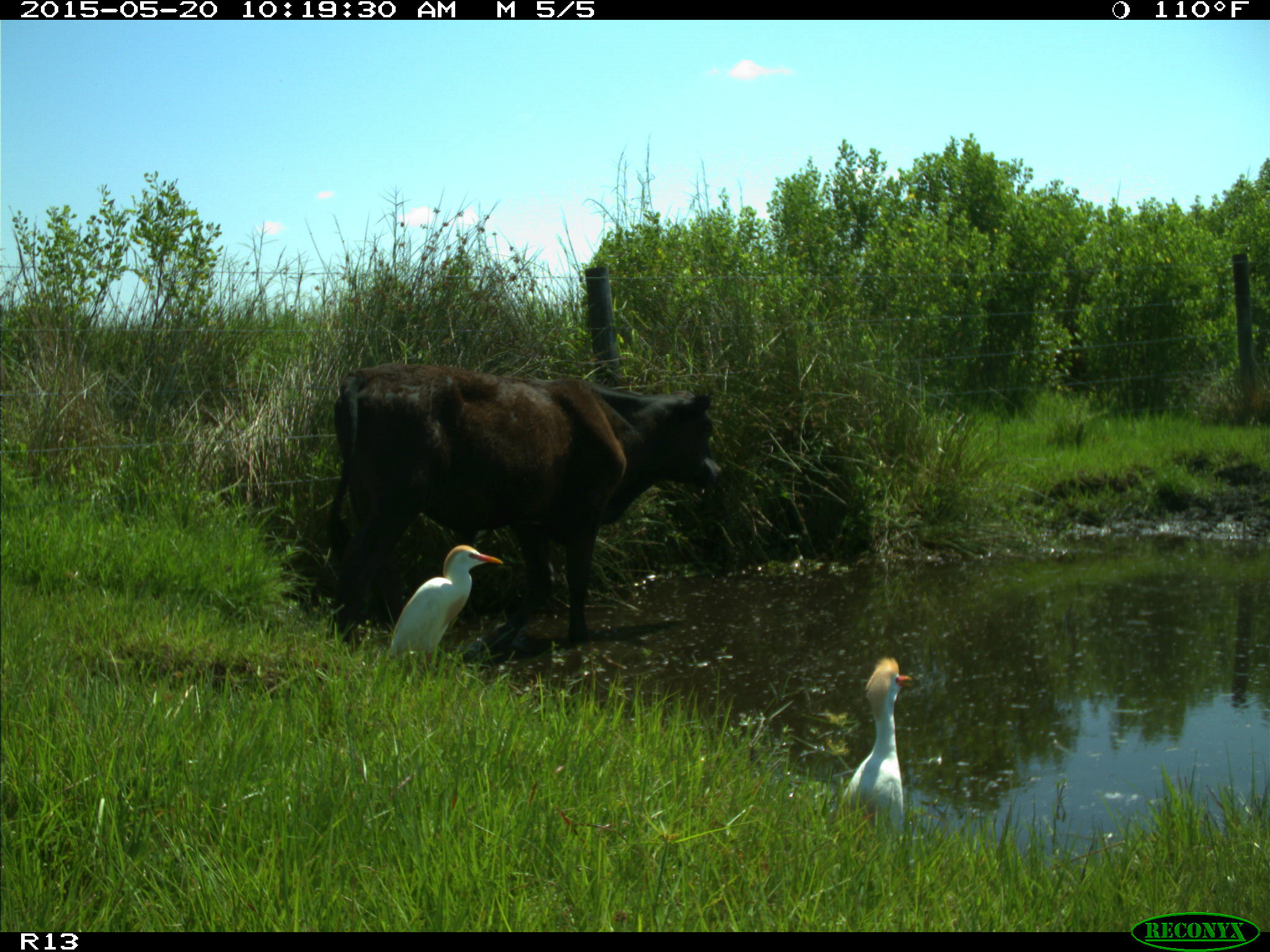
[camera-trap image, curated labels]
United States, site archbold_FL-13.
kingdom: Animalia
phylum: Chordata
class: Mammalia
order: Artiodactyla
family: Bovidae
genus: Bos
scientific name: Bos taurus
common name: domestic cow